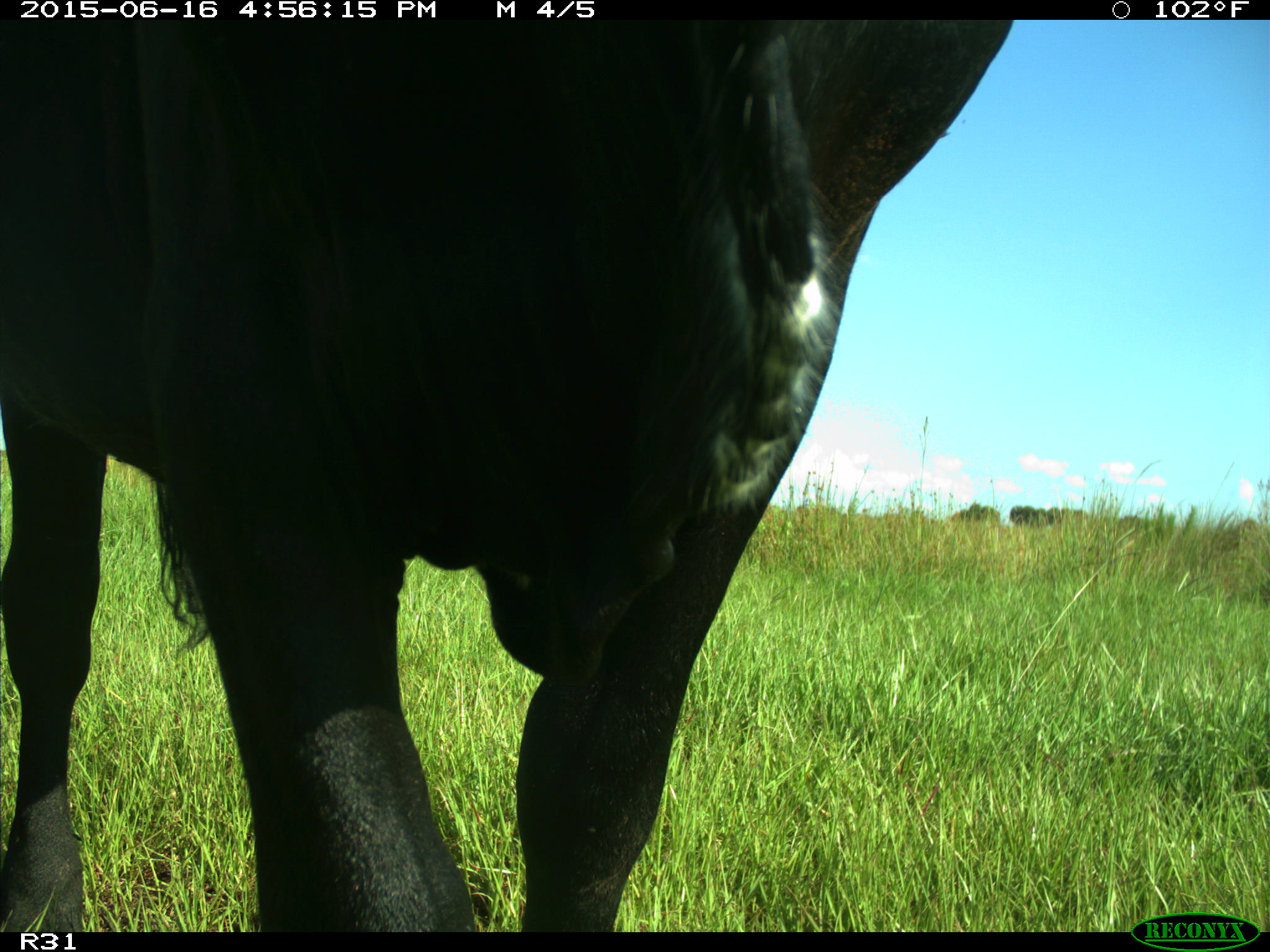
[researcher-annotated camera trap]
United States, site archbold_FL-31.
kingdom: Animalia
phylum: Chordata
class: Mammalia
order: Artiodactyla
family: Bovidae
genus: Bos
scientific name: Bos taurus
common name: domestic cow